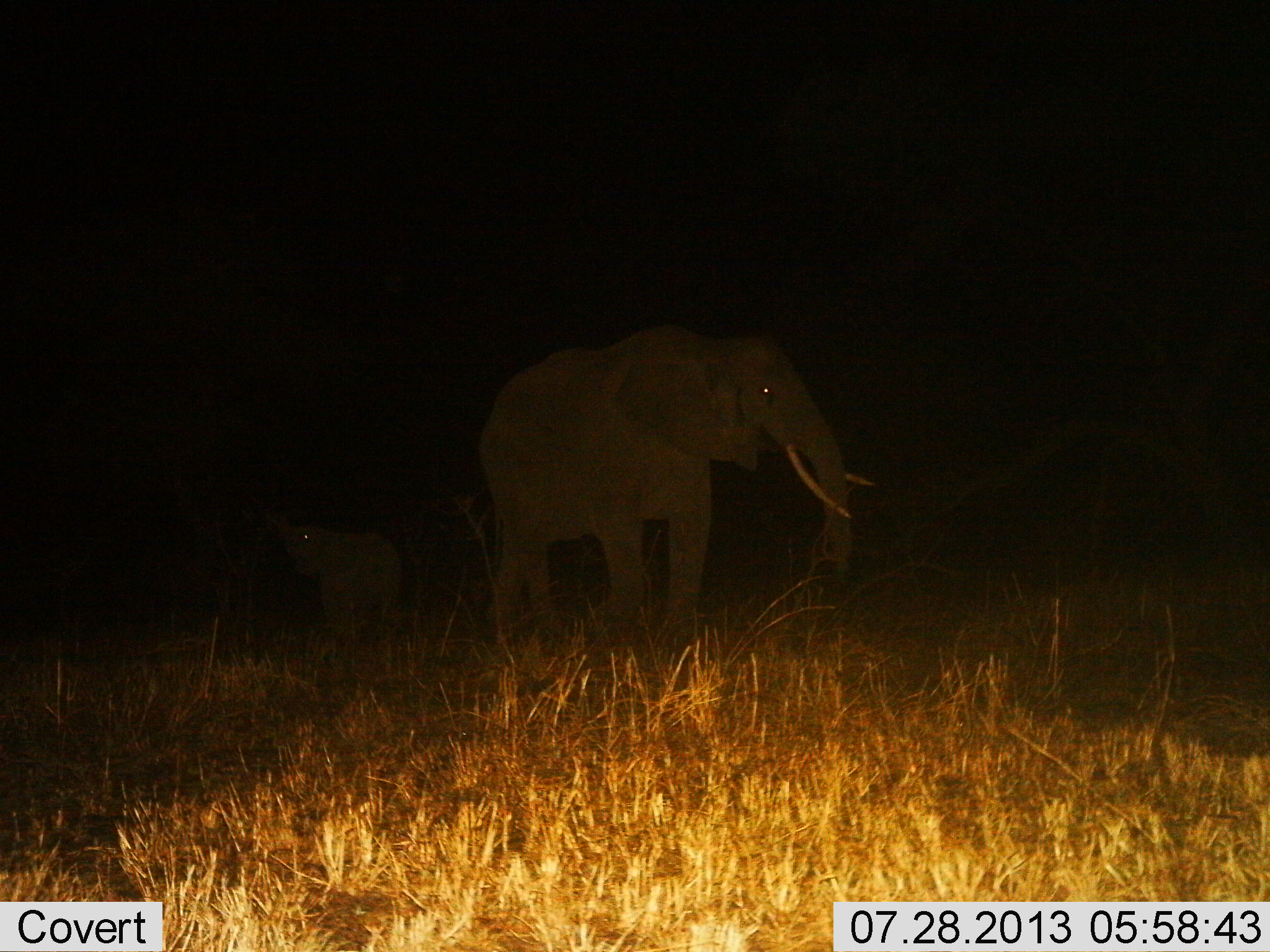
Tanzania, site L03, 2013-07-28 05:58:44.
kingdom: Animalia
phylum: Chordata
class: Mammalia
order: Proboscidea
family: Elephantidae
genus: Loxodonta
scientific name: Loxodonta africana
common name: african bush elephant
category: elephant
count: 2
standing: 73%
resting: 0%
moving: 19%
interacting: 0%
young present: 65%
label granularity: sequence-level